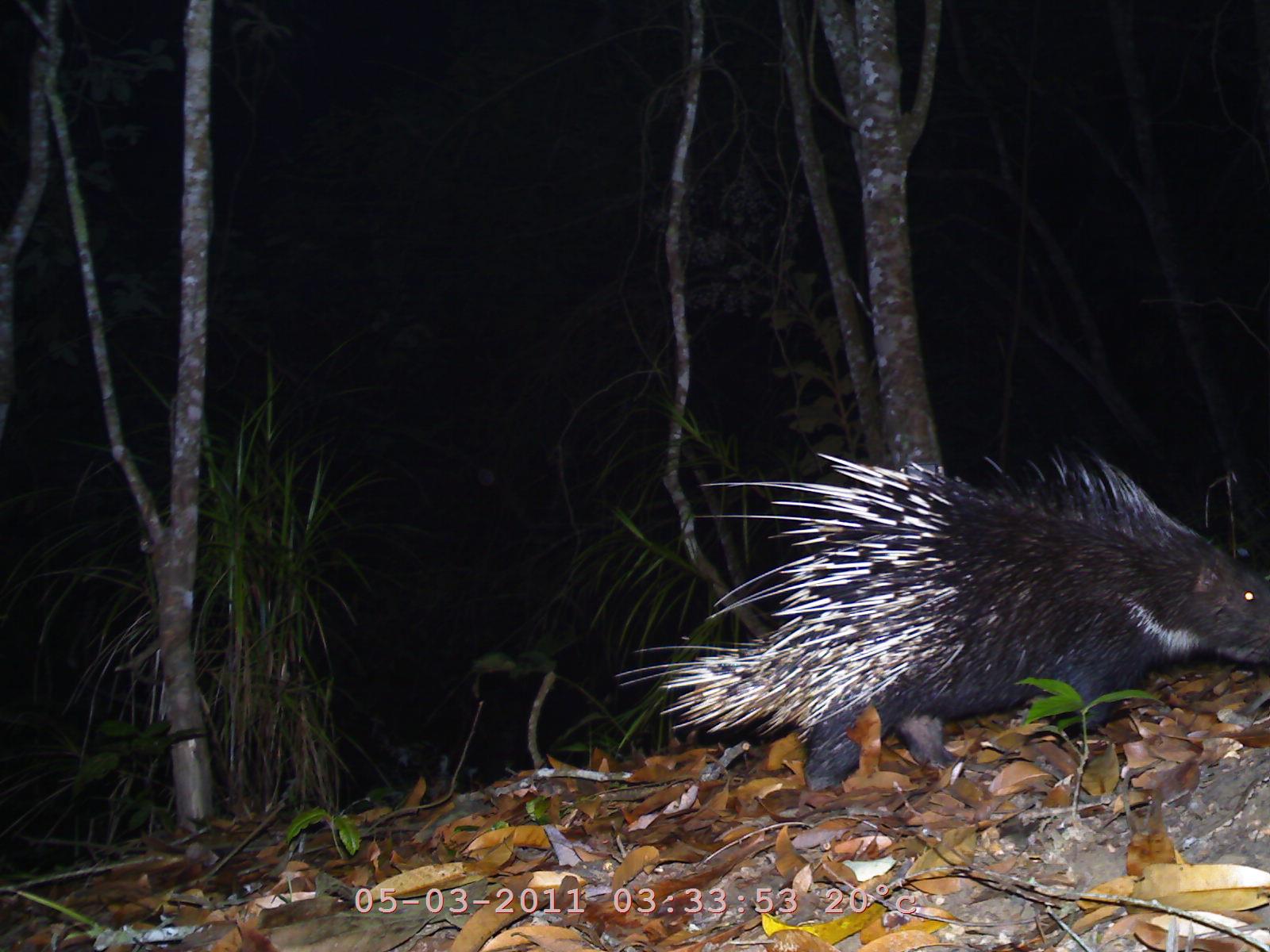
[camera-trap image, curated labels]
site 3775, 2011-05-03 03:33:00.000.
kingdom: Animalia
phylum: Chordata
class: Mammalia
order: Rodentia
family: Hystricidae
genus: Hystrix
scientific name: Hystrix brachyura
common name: east asian porcupine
Hystrix brachyura (east asian porcupine), count 1.